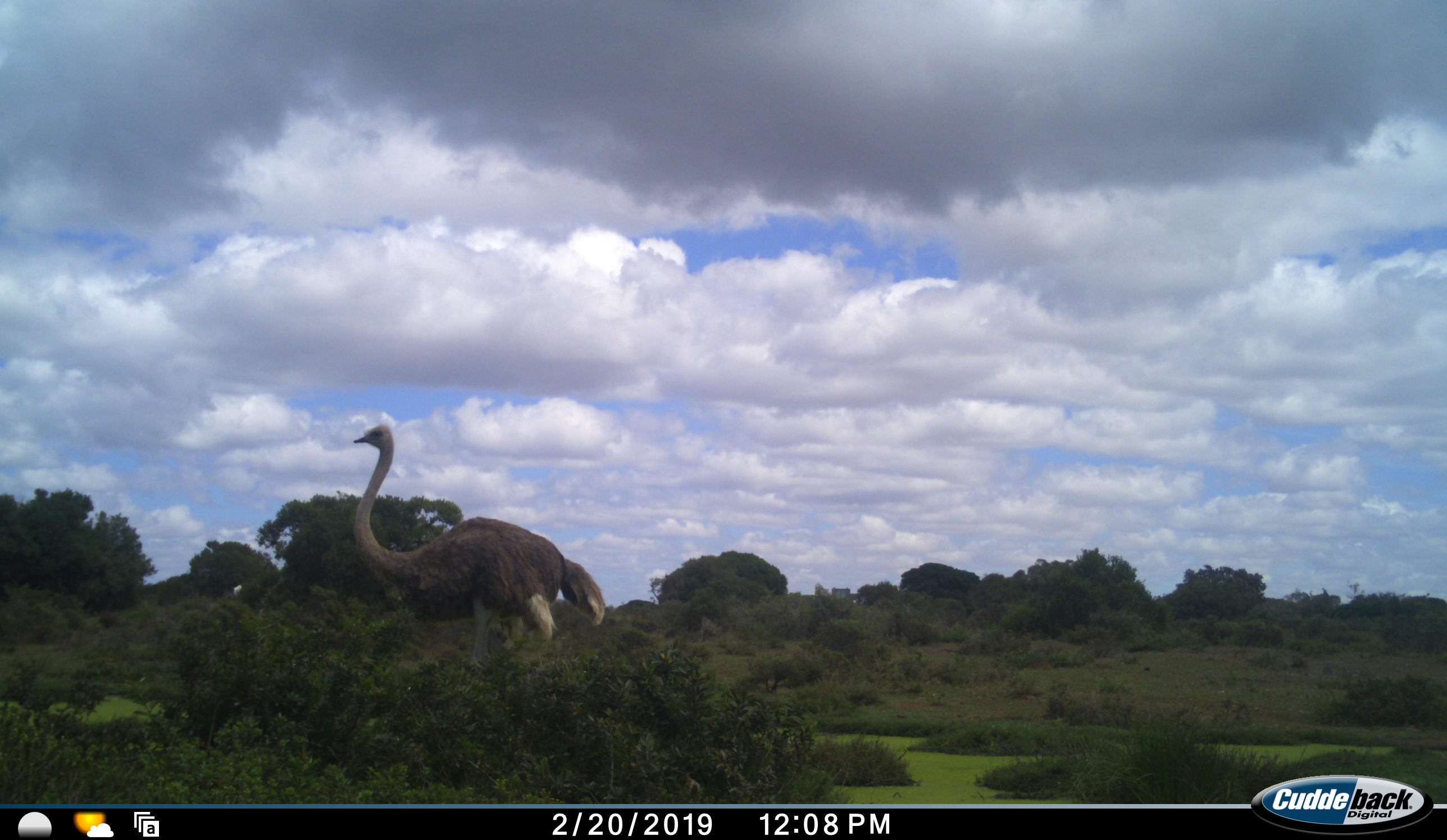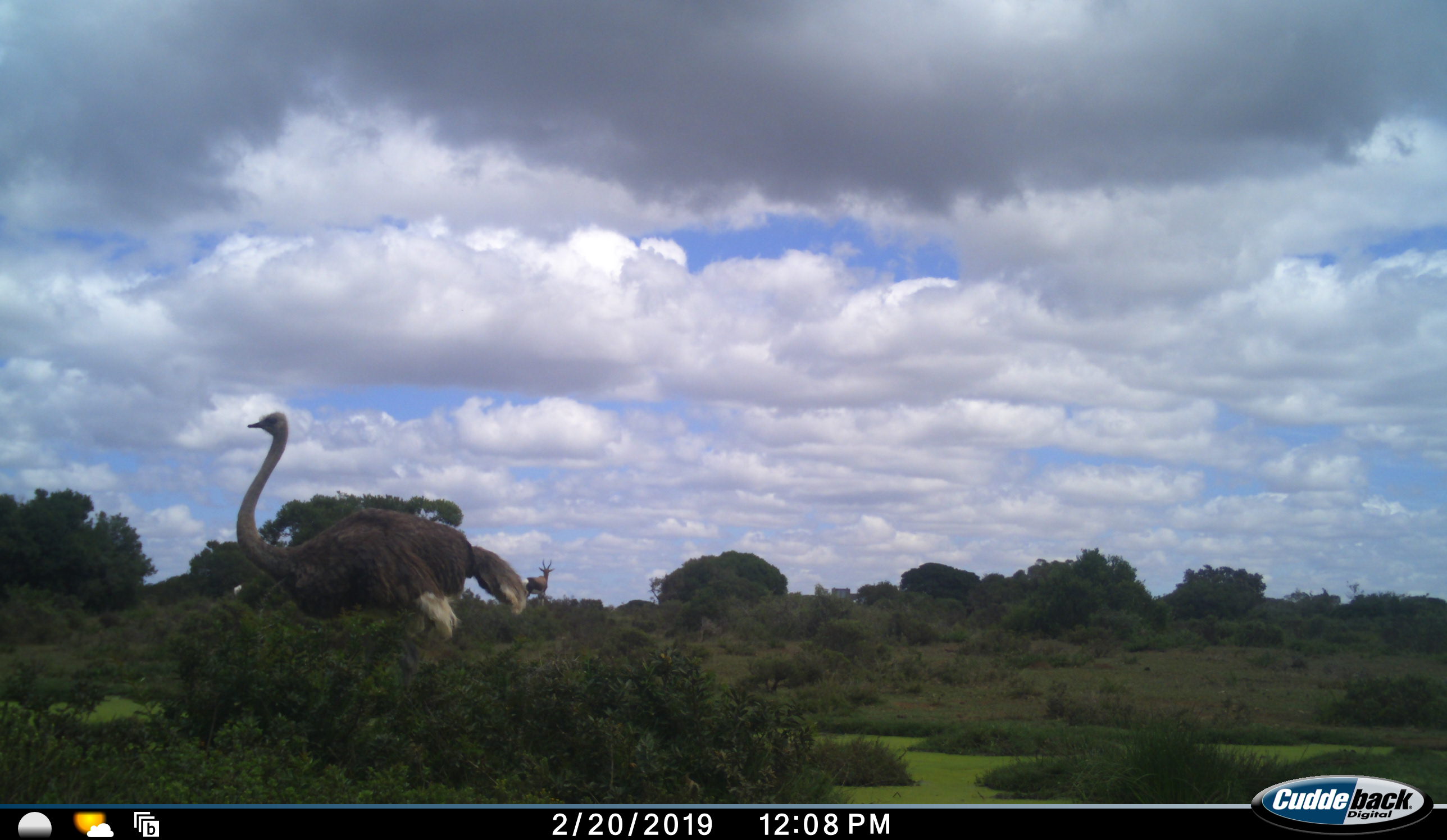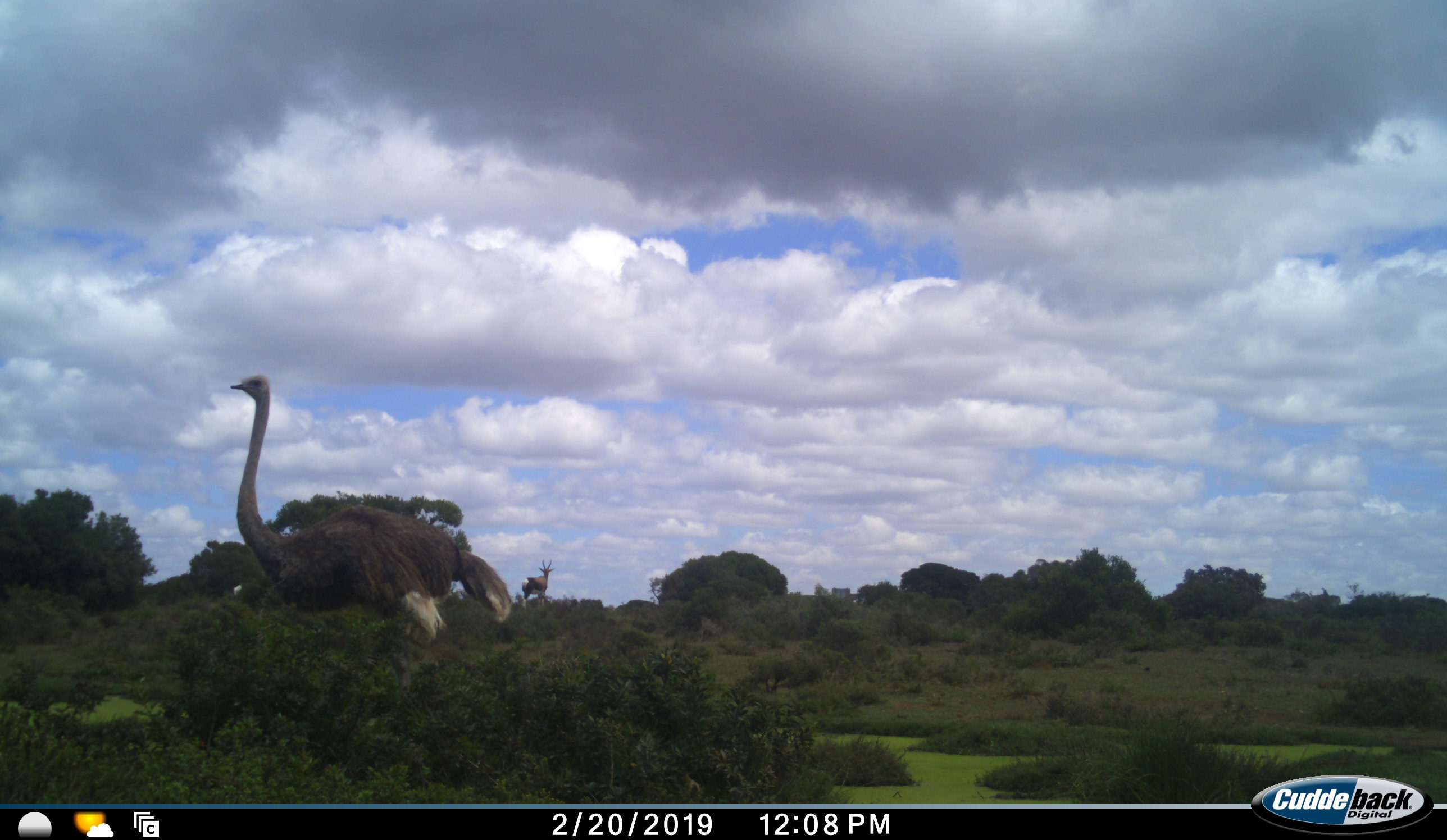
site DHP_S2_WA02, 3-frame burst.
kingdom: Animalia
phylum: Chordata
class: Aves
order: Struthioniformes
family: Struthionidae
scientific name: Struthionidae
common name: ostrich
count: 1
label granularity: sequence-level